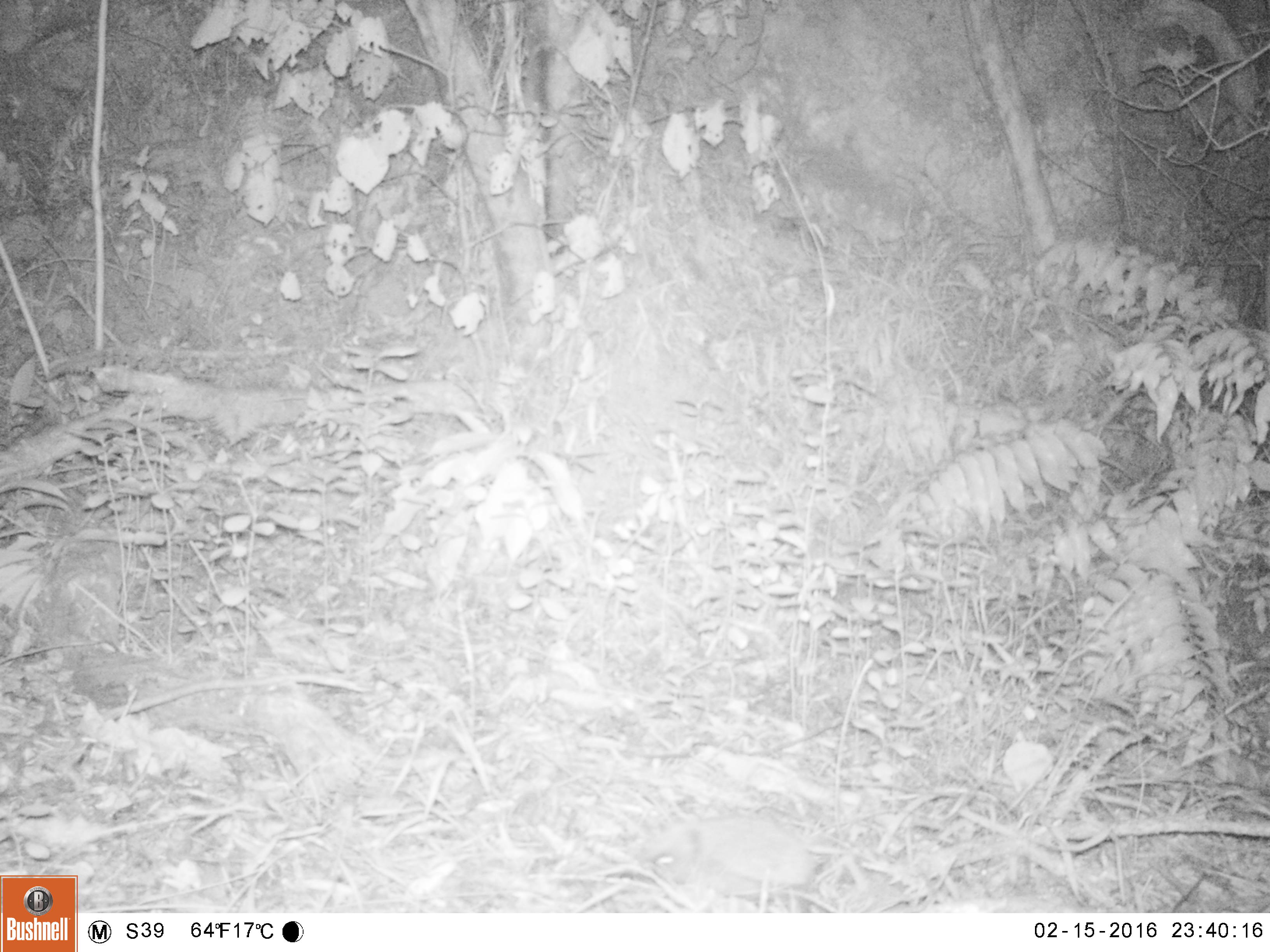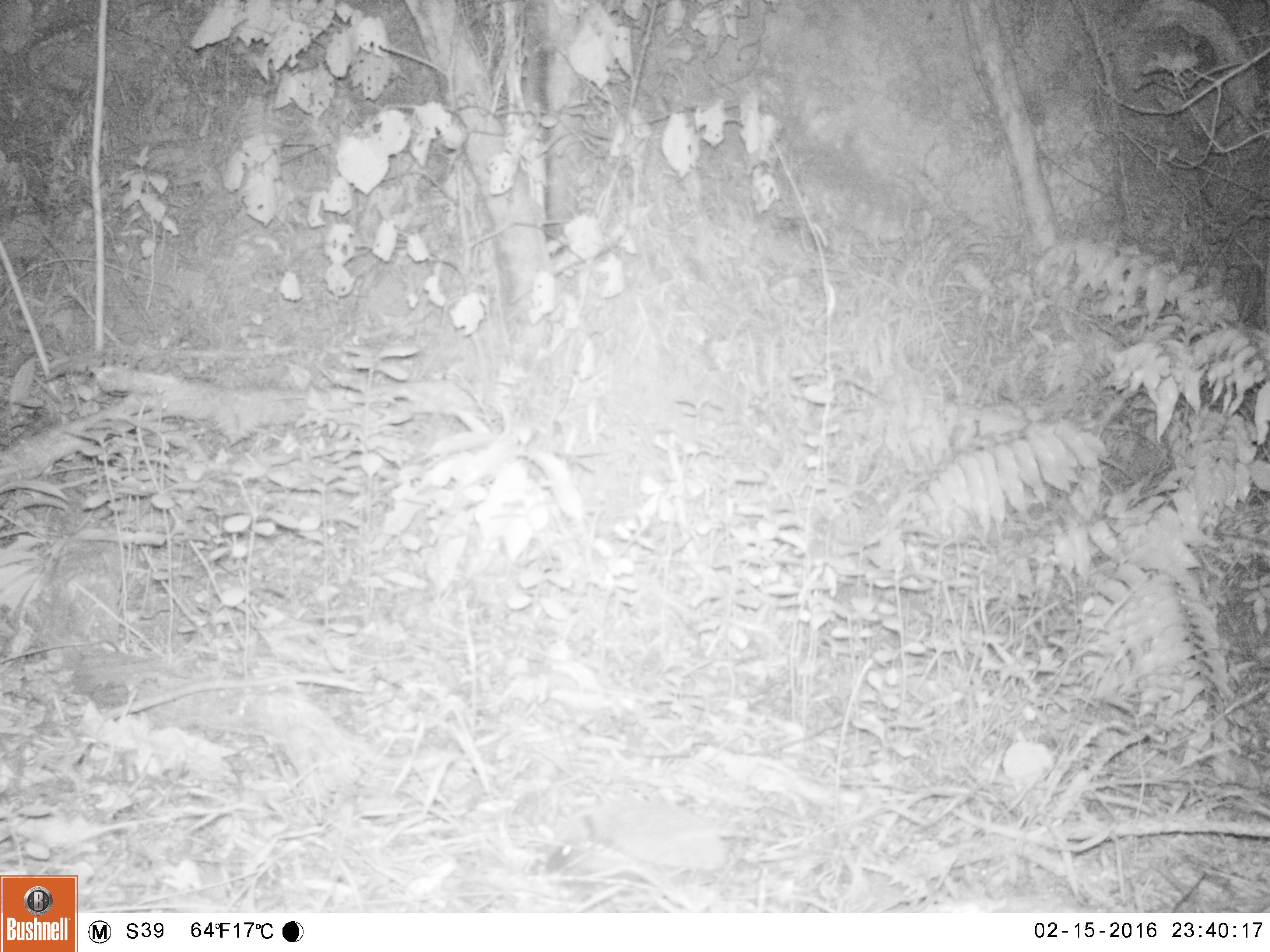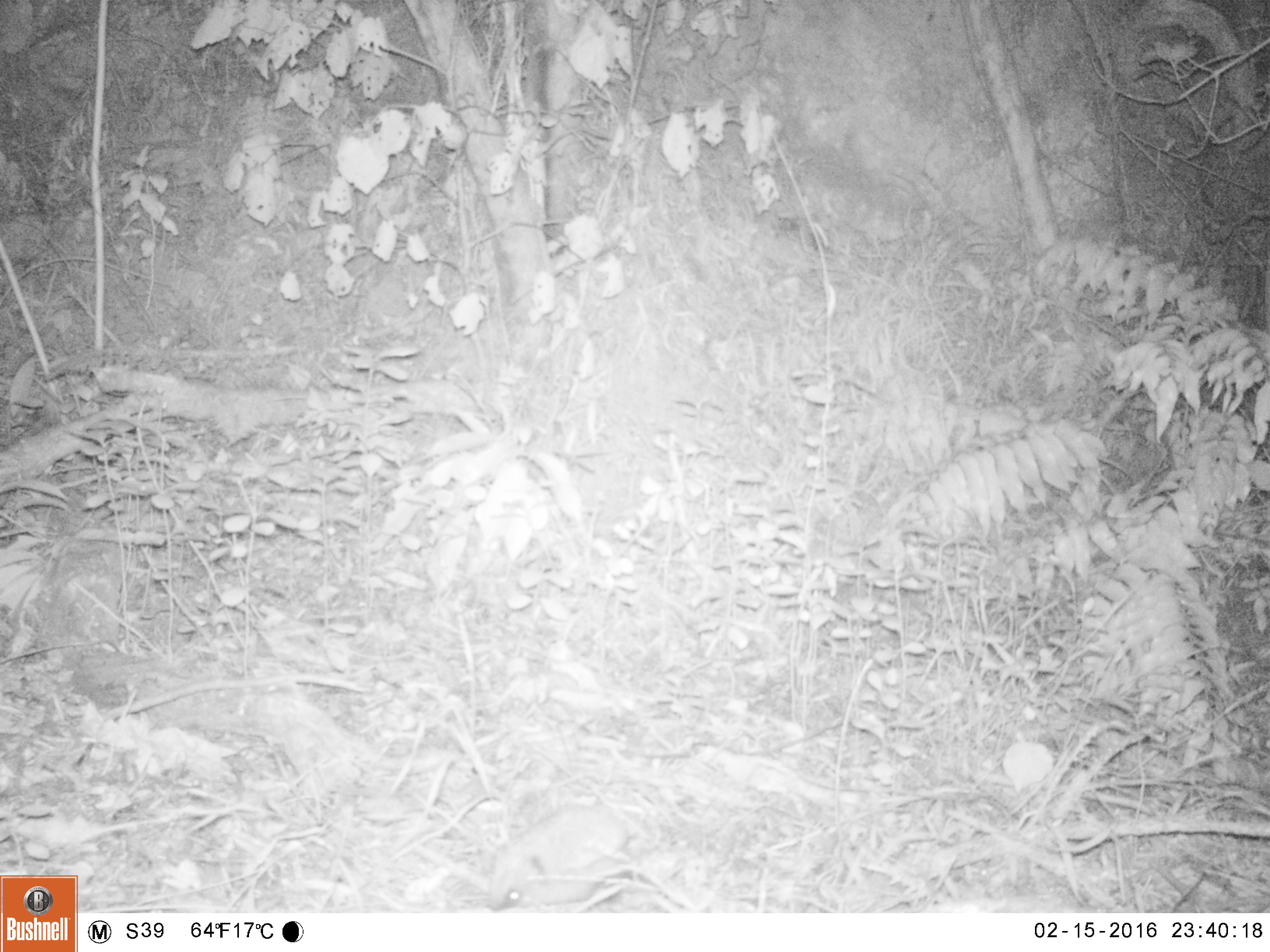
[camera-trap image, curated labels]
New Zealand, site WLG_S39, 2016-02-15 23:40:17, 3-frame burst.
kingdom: Animalia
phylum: Chordata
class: Mammalia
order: Eulipotyphla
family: Erinaceidae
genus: Erinaceus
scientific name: Erinaceus europaeus europaeus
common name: european hedgehog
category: hedgehog